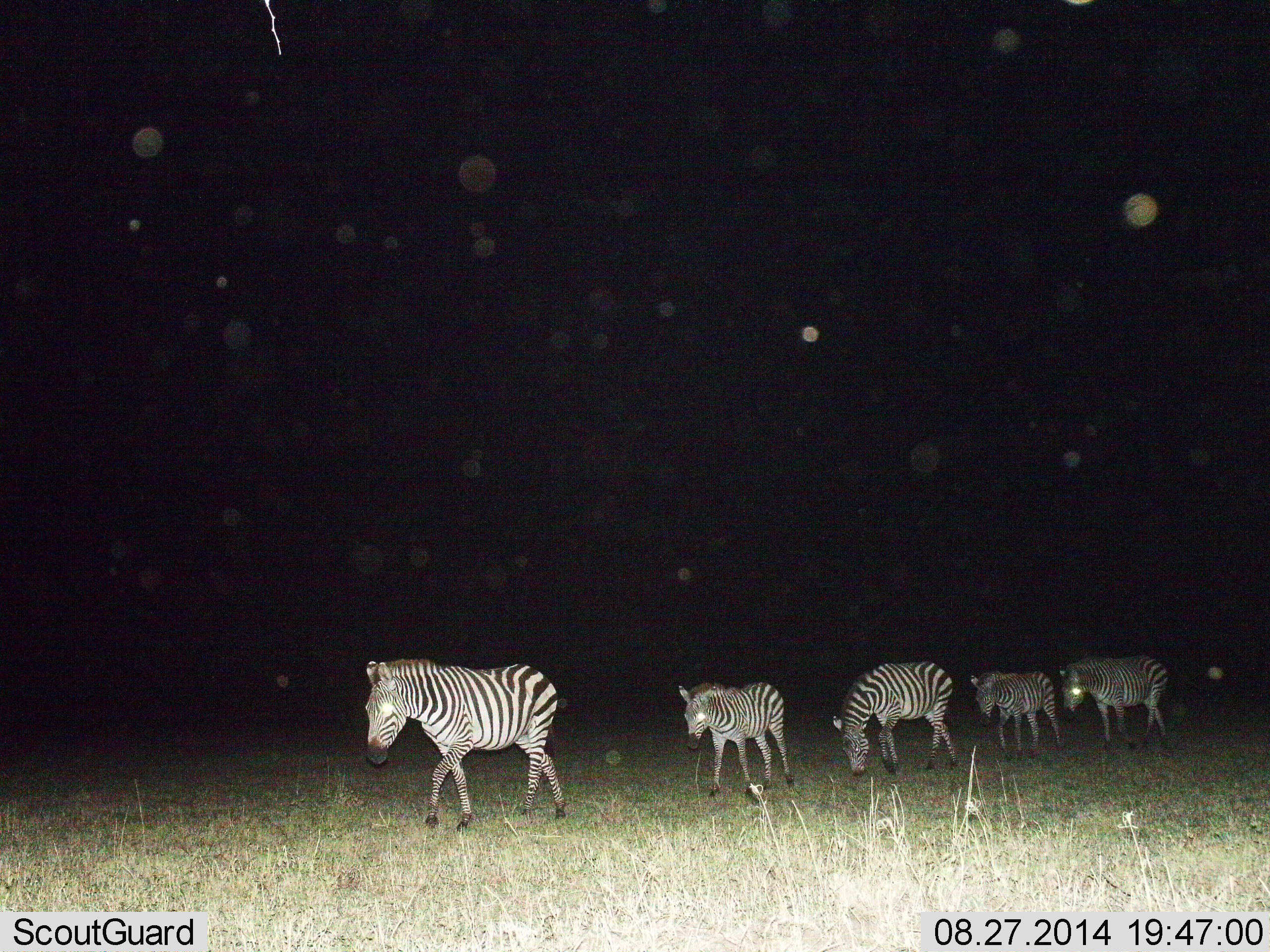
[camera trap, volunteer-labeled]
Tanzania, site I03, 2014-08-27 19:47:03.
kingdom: Animalia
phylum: Chordata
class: Mammalia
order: Perissodactyla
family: Equidae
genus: Equus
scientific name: Equus quagga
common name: plains zebra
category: zebra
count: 5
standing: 0%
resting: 0%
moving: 100%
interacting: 0%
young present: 50%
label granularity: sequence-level